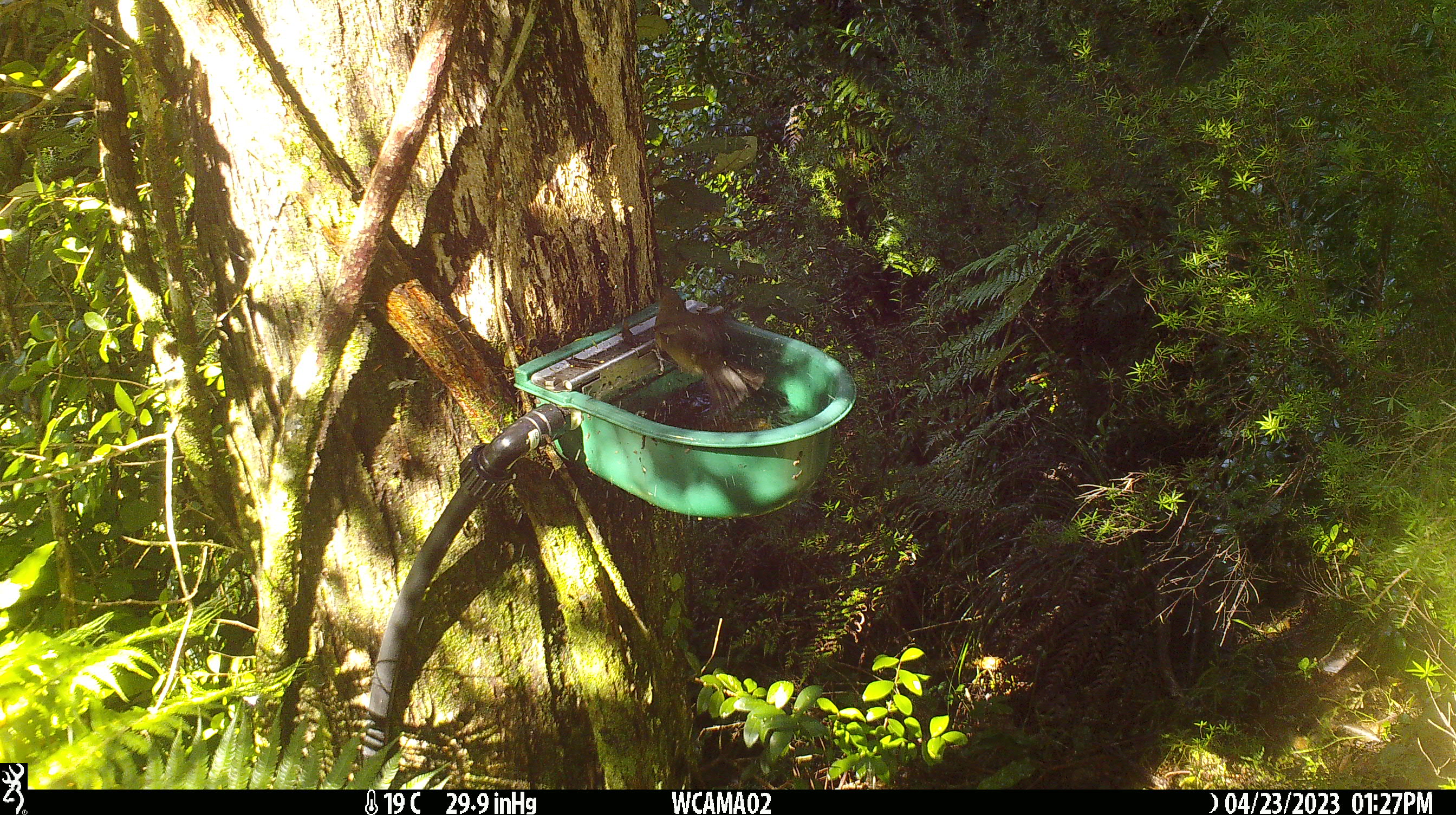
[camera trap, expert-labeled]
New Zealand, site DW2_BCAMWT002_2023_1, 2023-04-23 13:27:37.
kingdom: Animalia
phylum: Chordata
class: Aves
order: Passeriformes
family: Meliphagidae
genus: Anthornis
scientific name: Anthornis melanura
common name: new zealand bellbird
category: bellbird